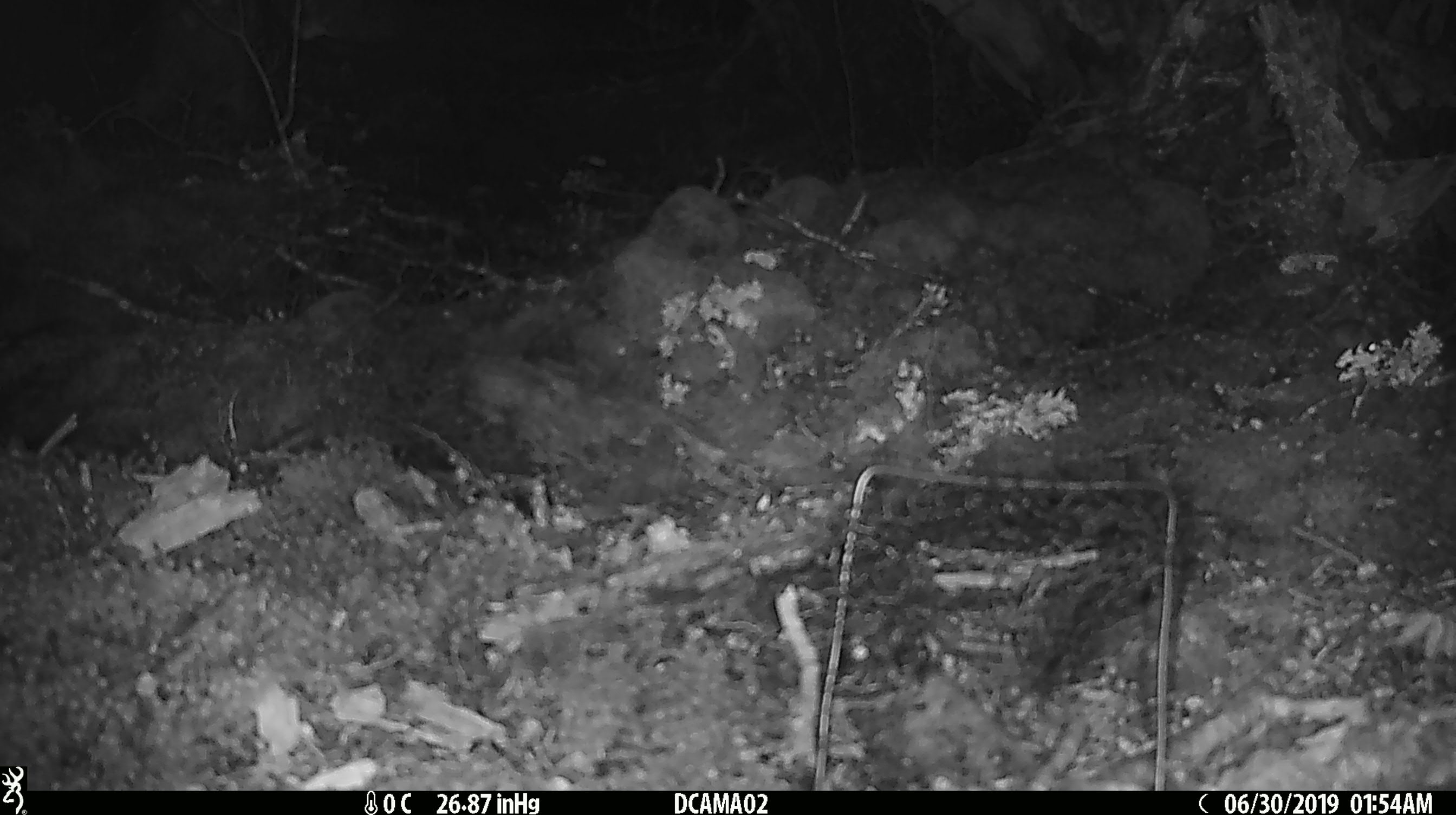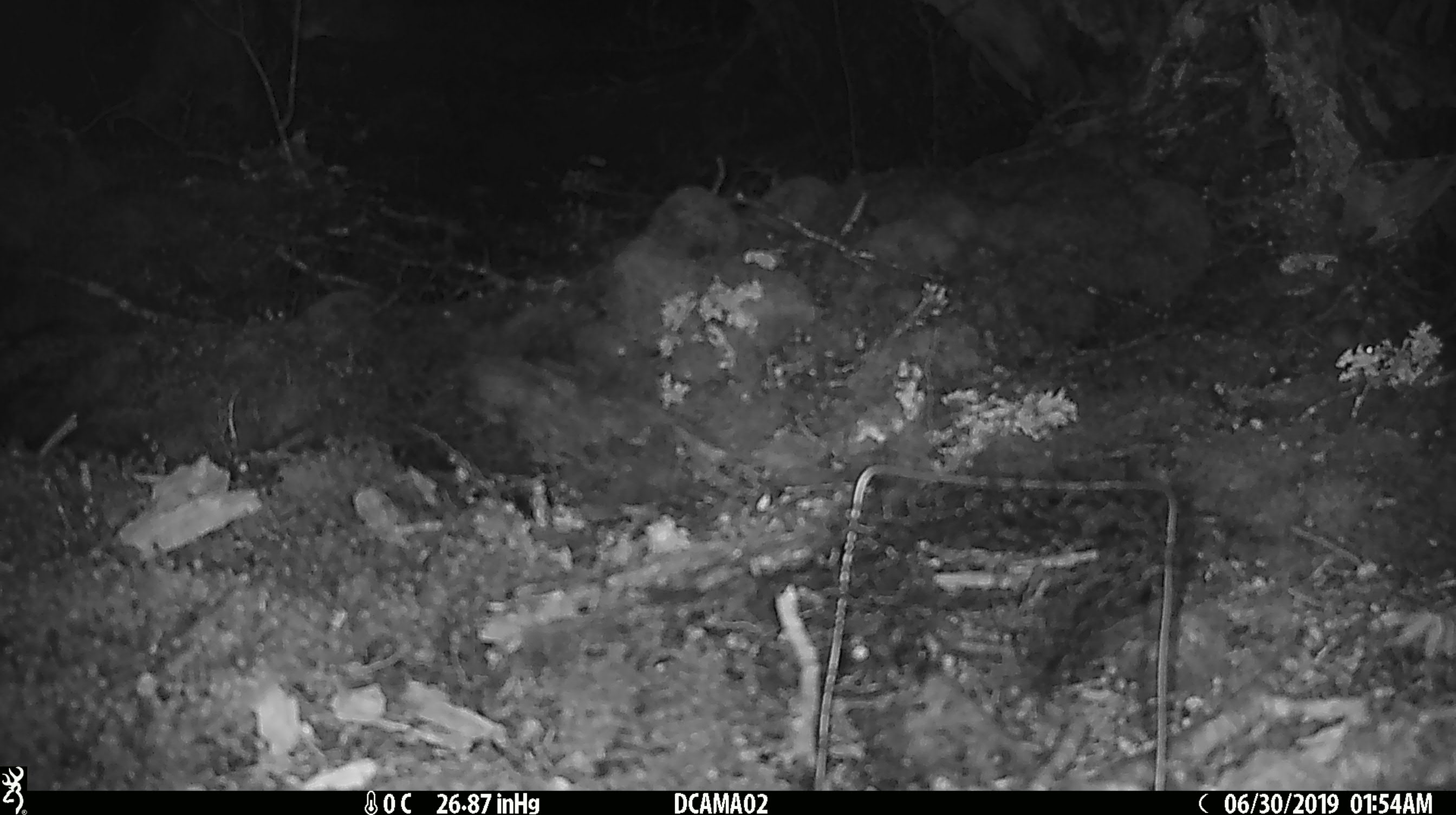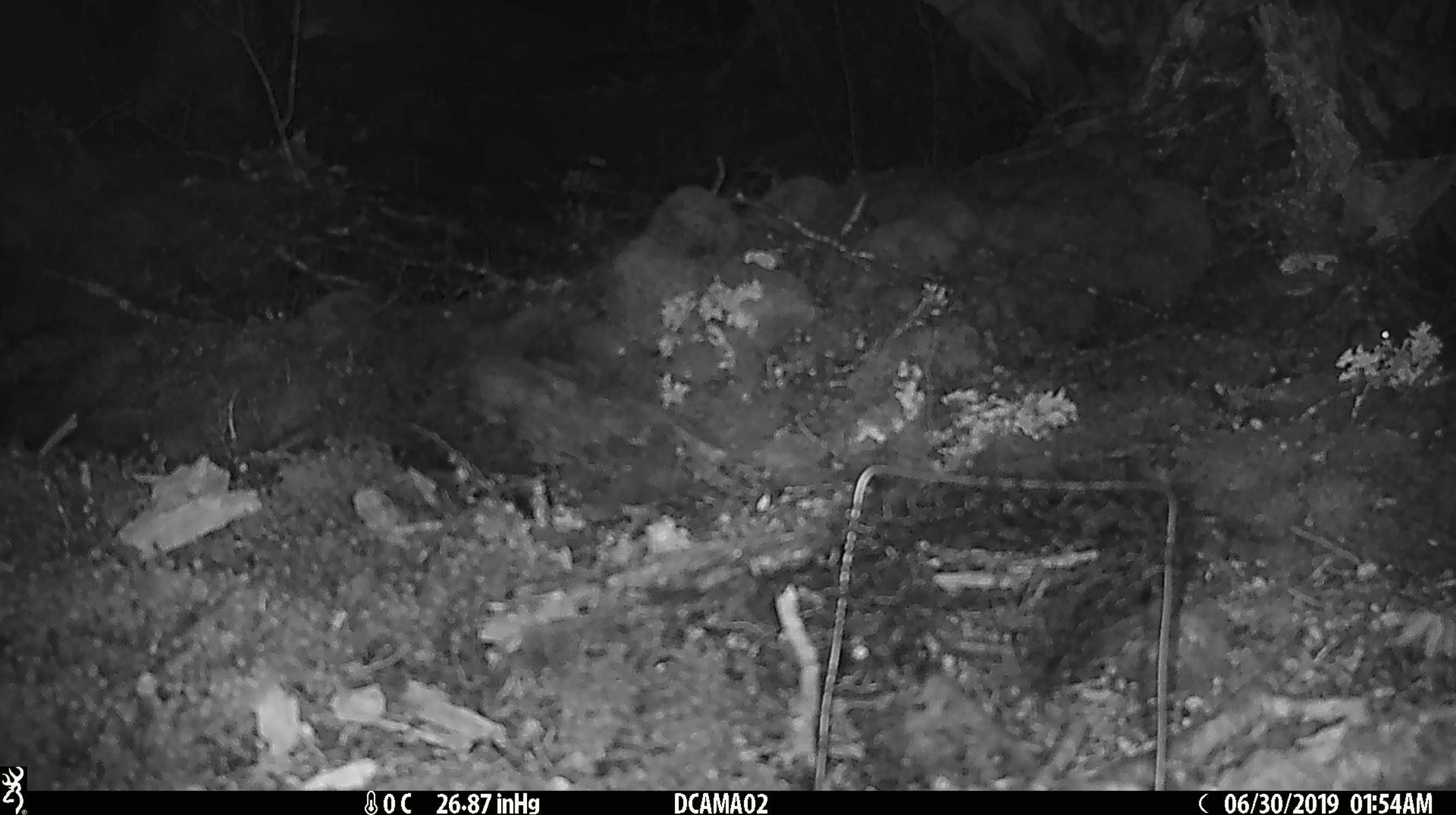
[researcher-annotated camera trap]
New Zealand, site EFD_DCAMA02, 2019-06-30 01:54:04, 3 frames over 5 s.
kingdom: Animalia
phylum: Chordata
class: Mammalia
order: Rodentia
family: Muridae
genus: Mus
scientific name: Mus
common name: mouse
Mouse (Mus).